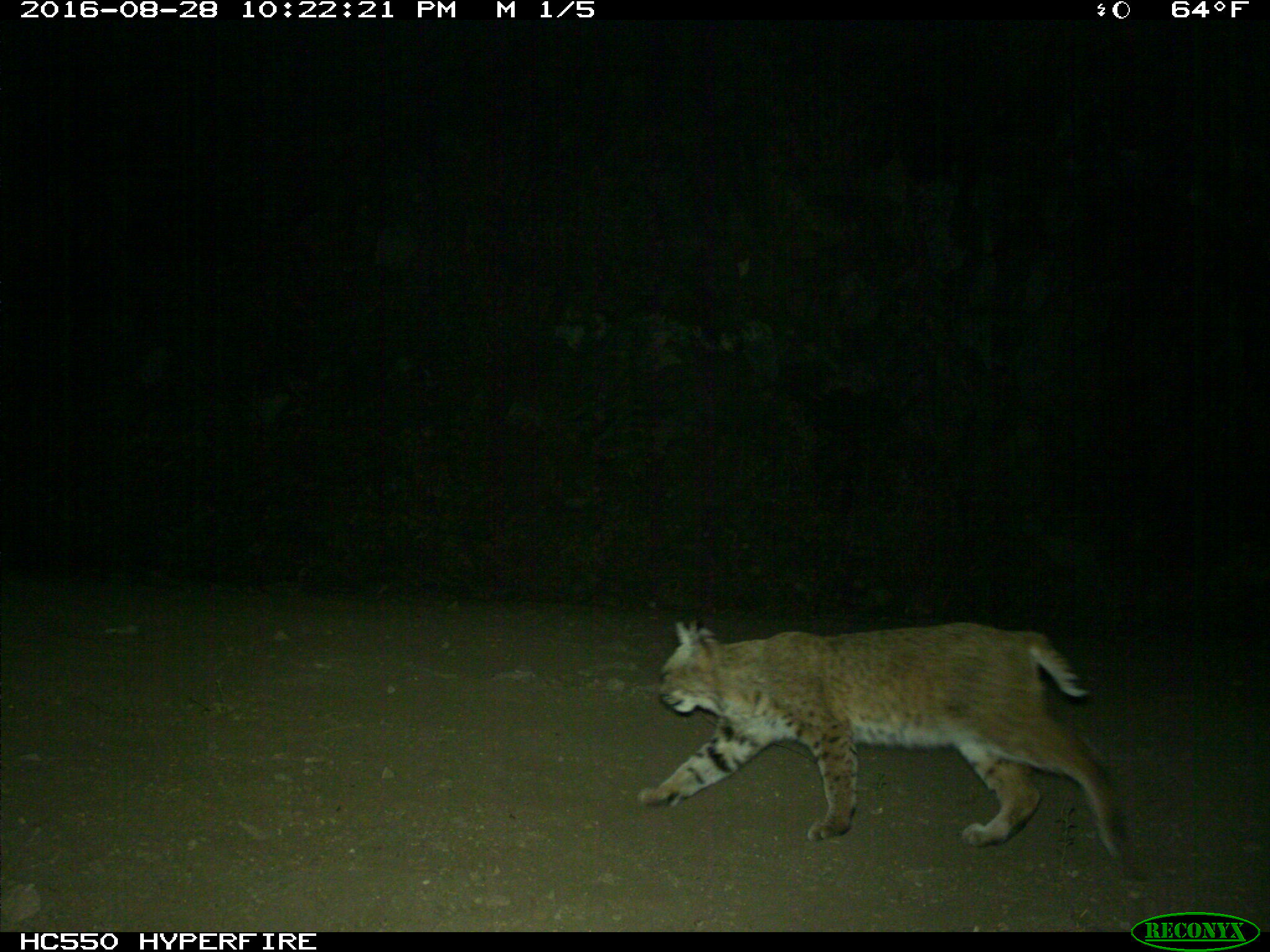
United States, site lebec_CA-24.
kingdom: Animalia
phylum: Chordata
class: Mammalia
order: Carnivora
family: Ursidae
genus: Ursus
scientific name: Ursus americanus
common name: american black bear